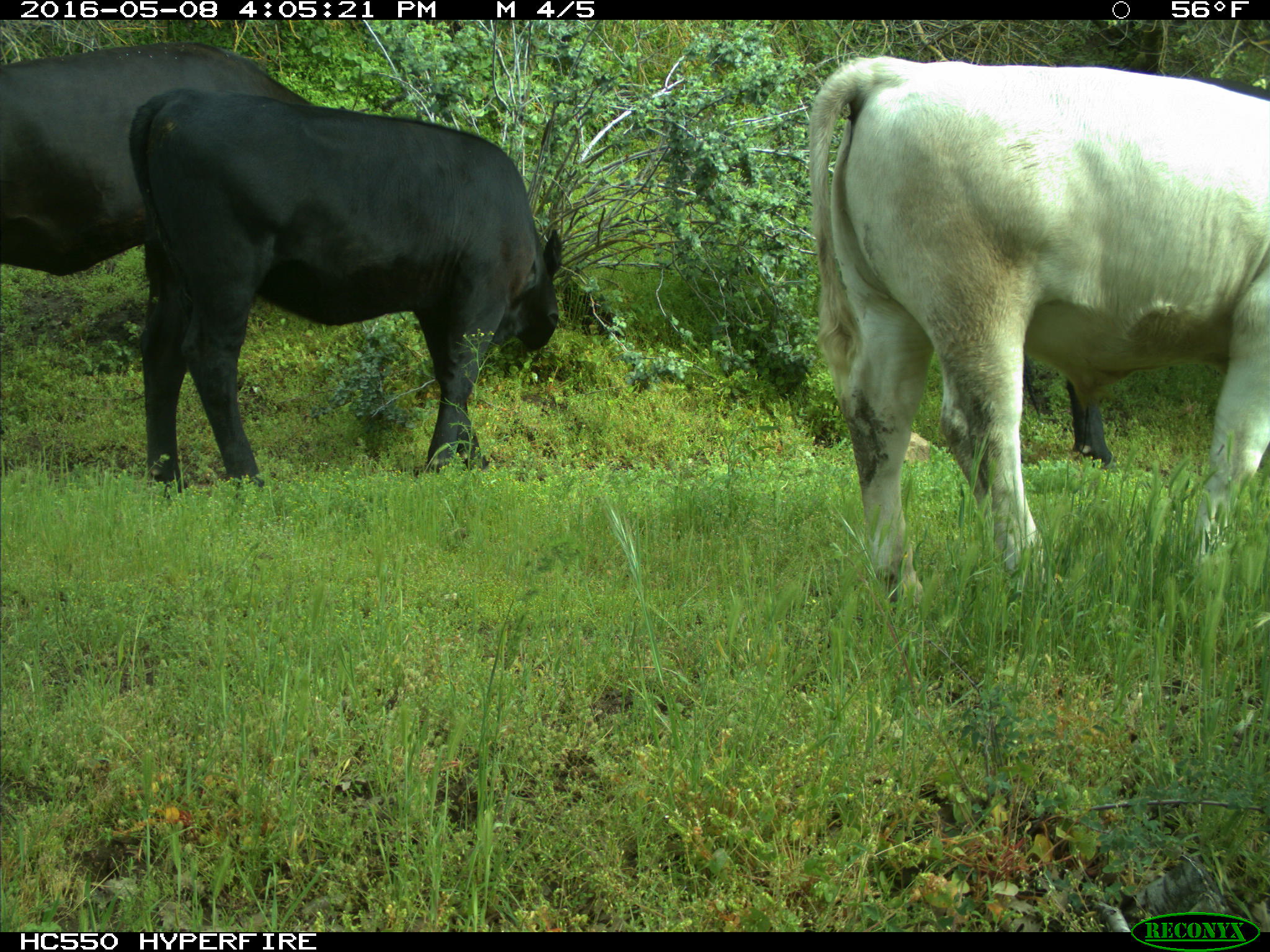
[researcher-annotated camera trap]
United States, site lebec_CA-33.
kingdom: Animalia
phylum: Chordata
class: Mammalia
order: Artiodactyla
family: Bovidae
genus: Bos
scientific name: Bos taurus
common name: domestic cow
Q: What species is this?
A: Bos taurus (domestic cow).